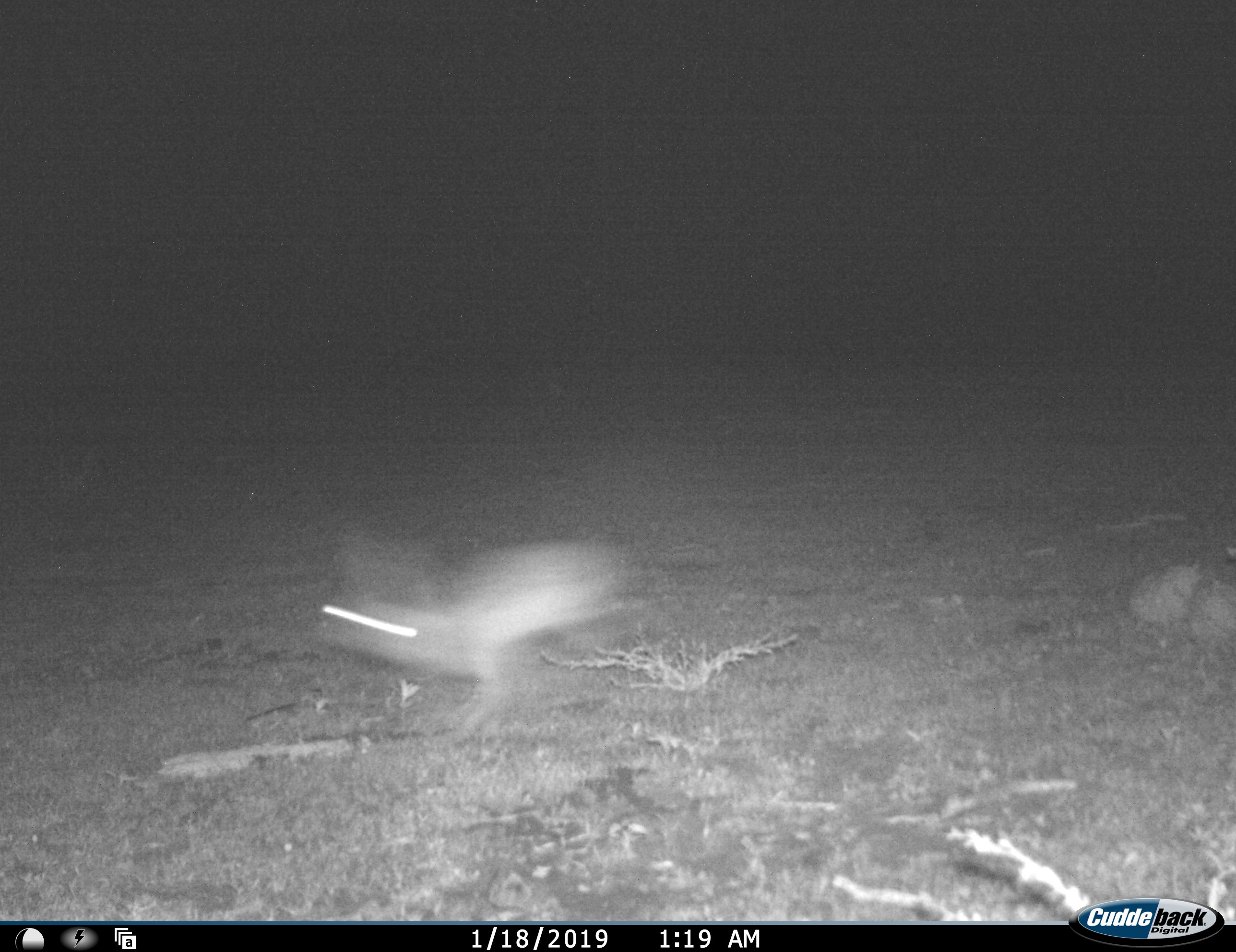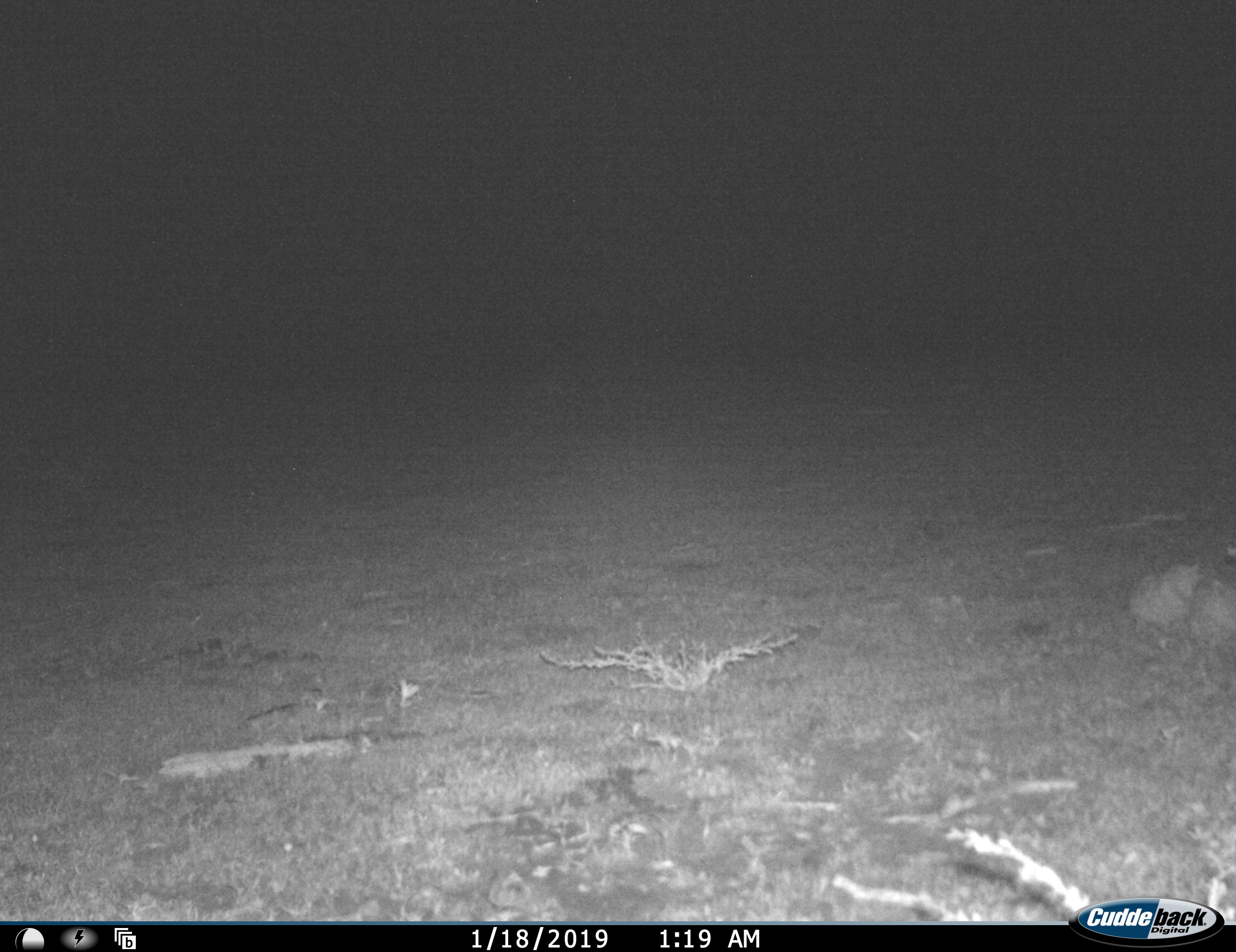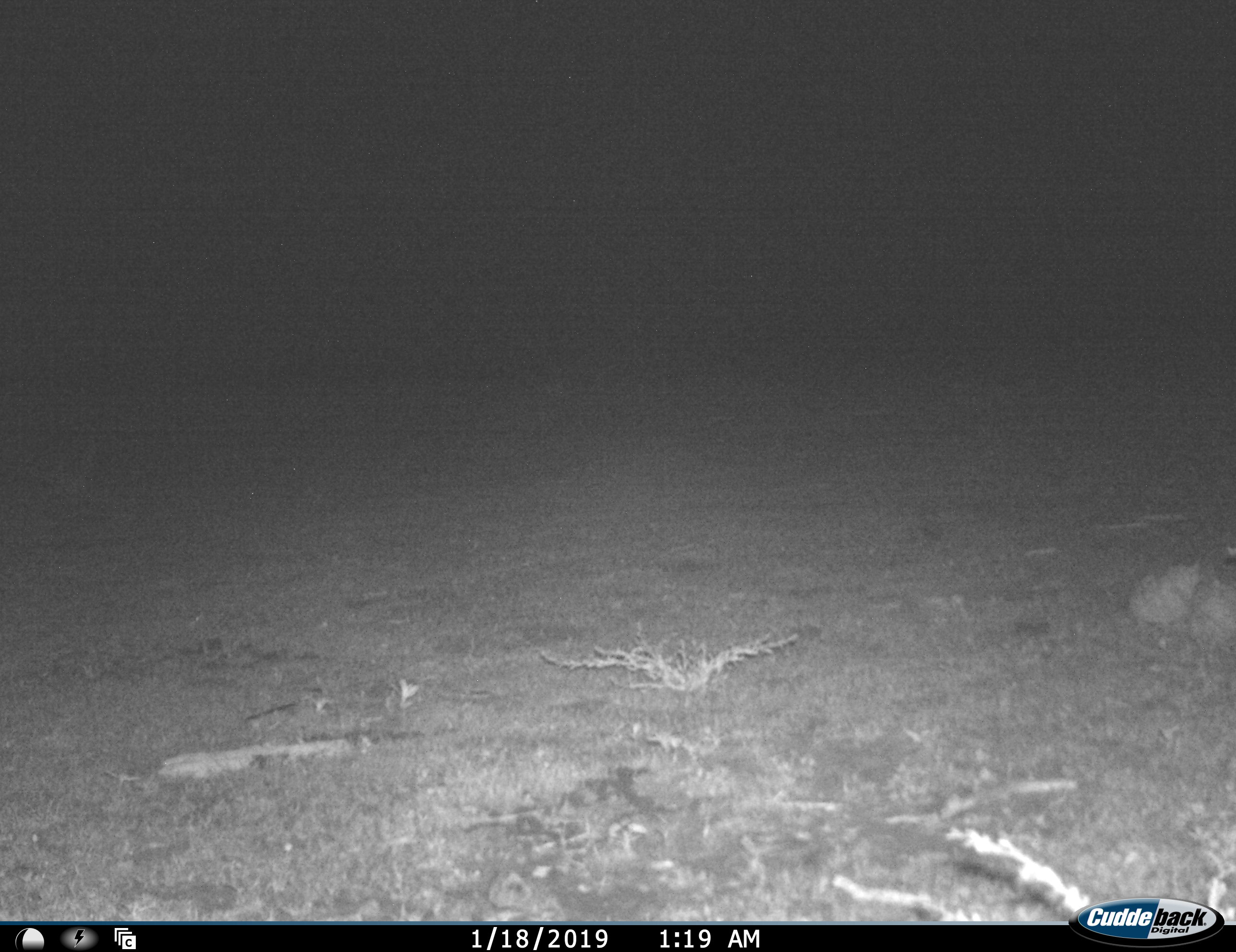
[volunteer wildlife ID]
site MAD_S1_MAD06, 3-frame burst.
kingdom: Animalia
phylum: Chordata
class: Mammalia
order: Carnivora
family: Herpestidae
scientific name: Herpestidae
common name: mongoose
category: mongooseunknown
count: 1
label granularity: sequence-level